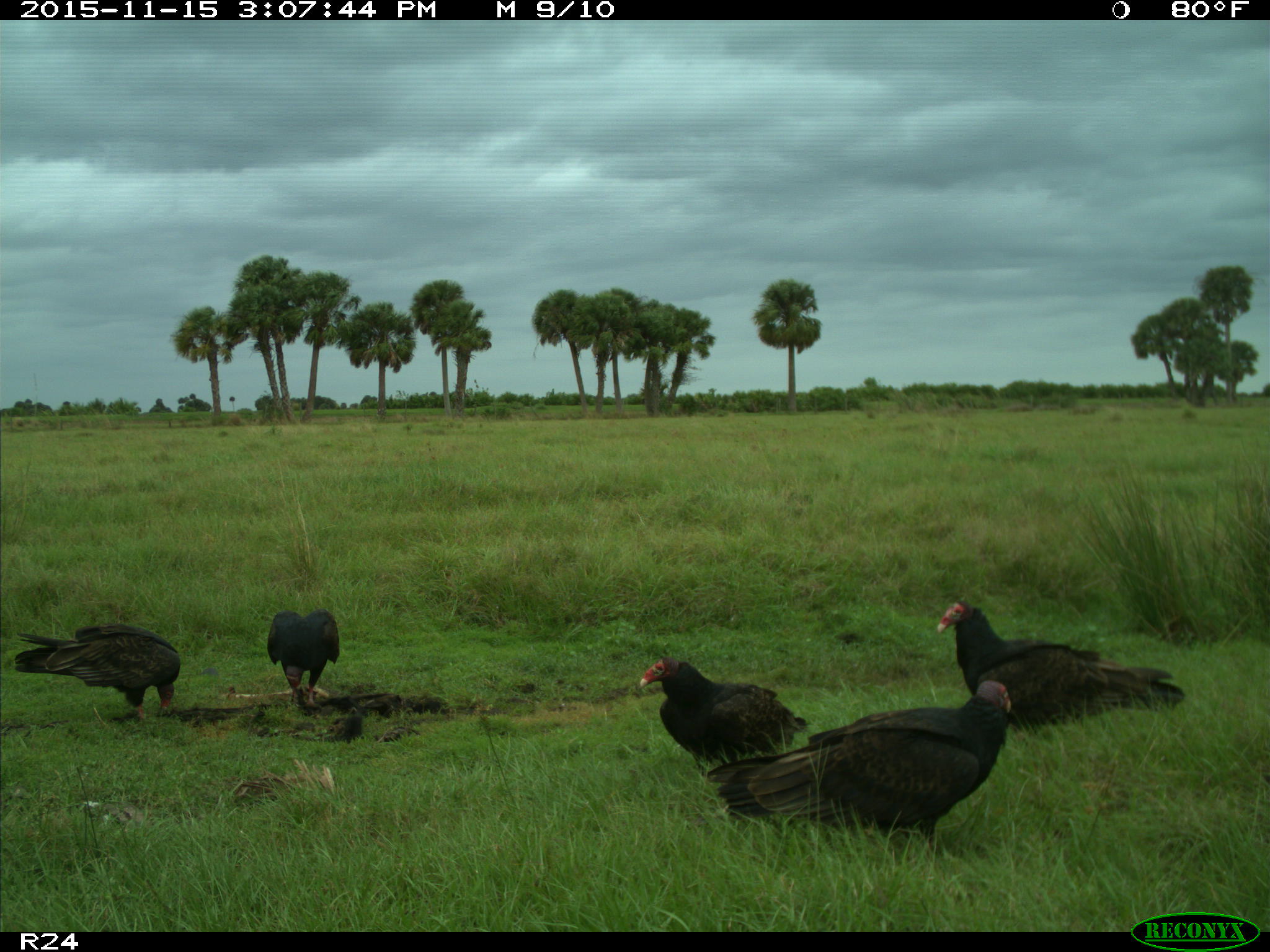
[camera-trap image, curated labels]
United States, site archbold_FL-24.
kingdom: Animalia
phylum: Chordata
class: Aves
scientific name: Aves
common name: birds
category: unidentified bird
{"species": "unidentified bird (birds) (Aves)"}